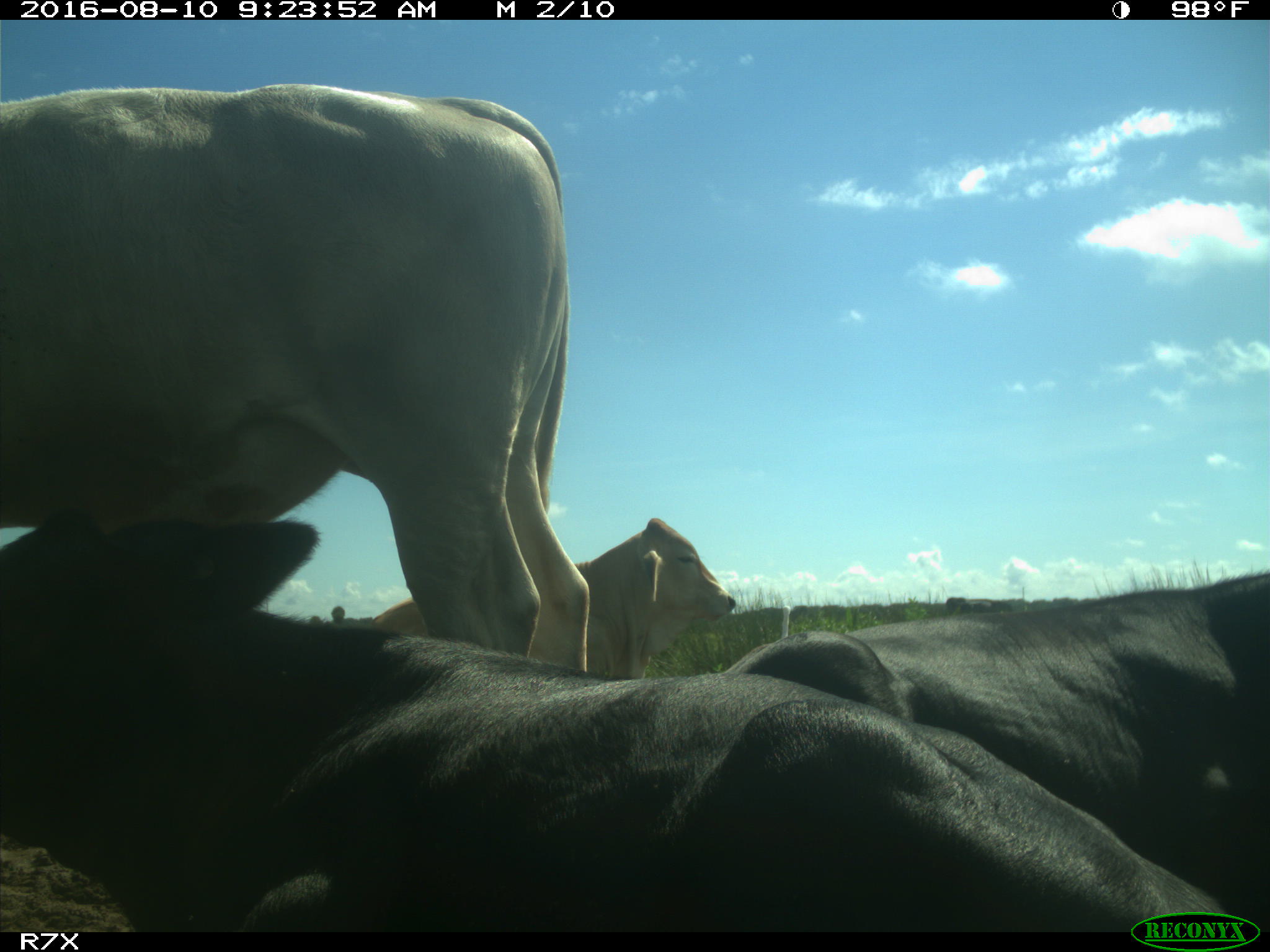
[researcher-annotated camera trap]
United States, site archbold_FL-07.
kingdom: Animalia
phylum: Chordata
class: Mammalia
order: Artiodactyla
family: Bovidae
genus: Bos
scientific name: Bos taurus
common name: domestic cow